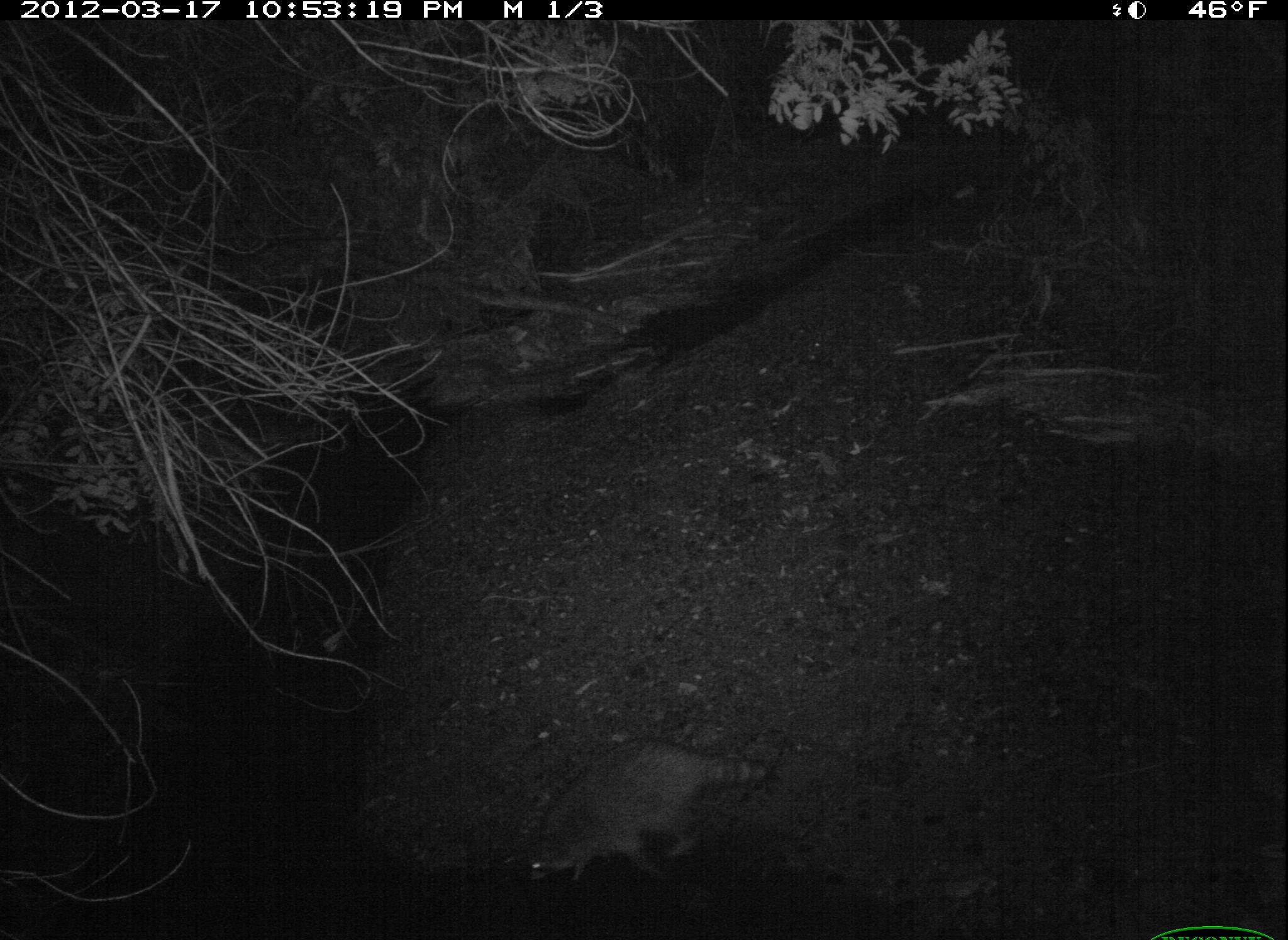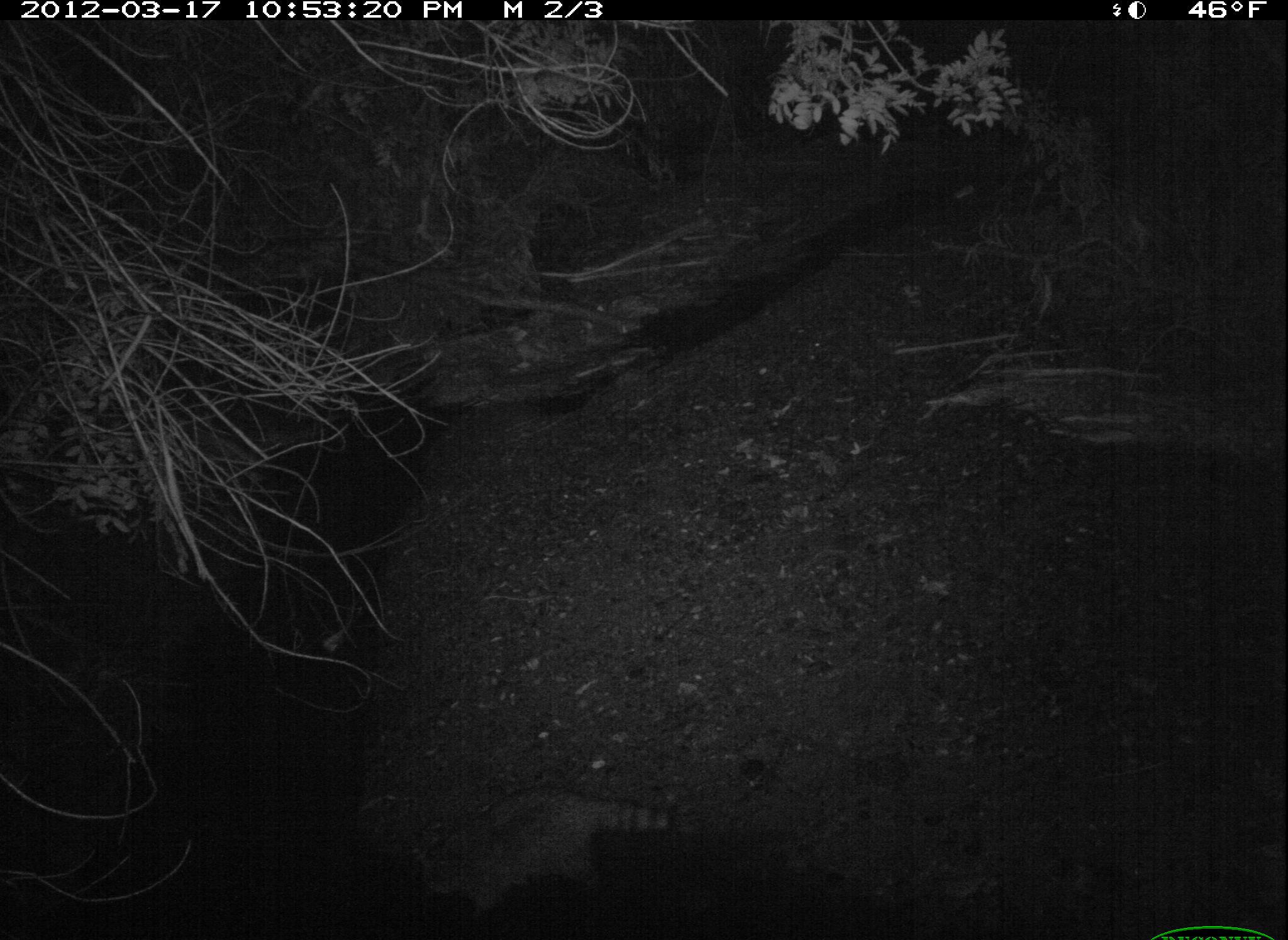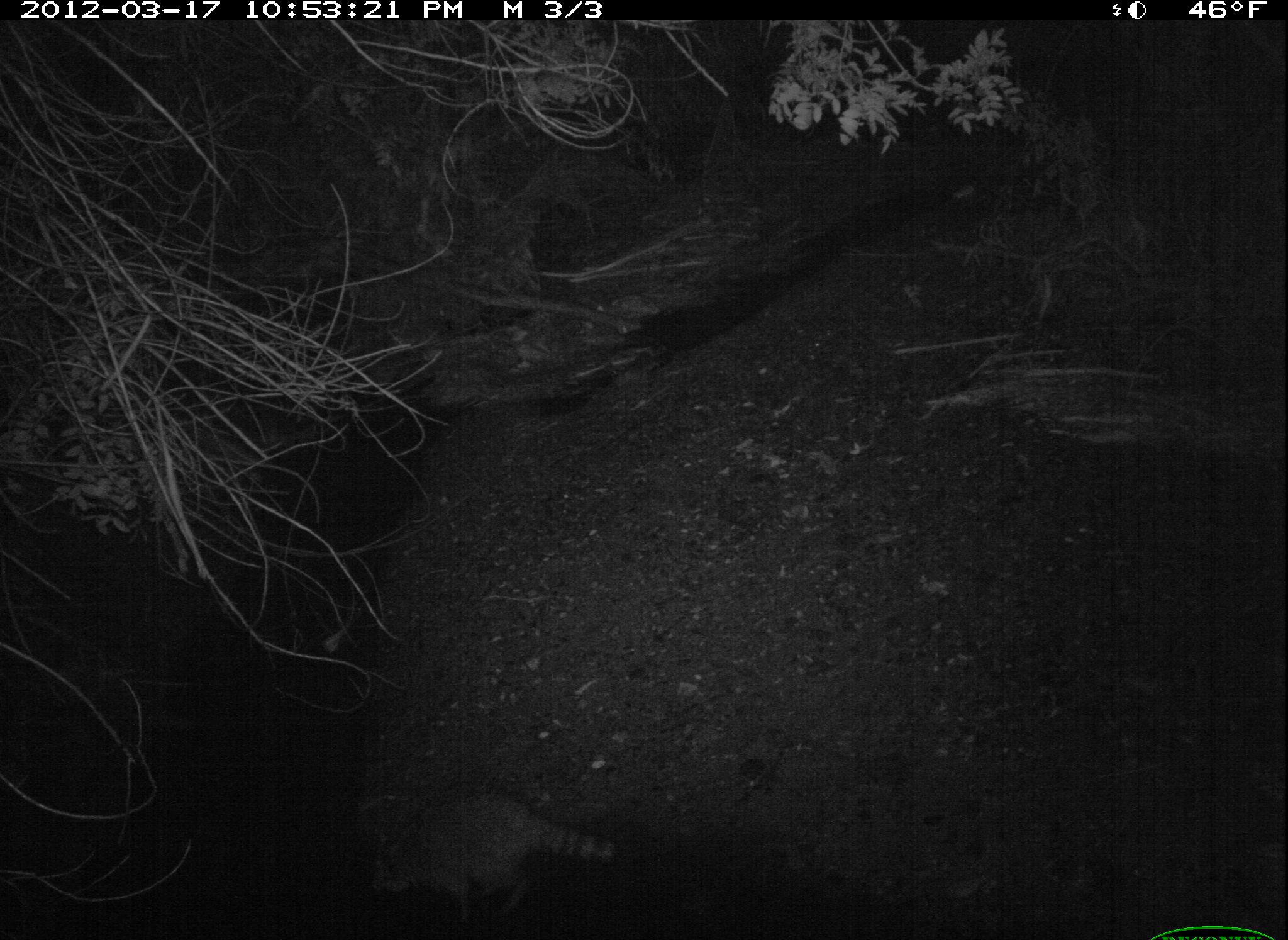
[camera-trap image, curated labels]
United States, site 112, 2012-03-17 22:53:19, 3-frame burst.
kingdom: Animalia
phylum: Chordata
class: Mammalia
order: Carnivora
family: Procyonidae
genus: Procyon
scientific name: Procyon lotor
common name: raccoon